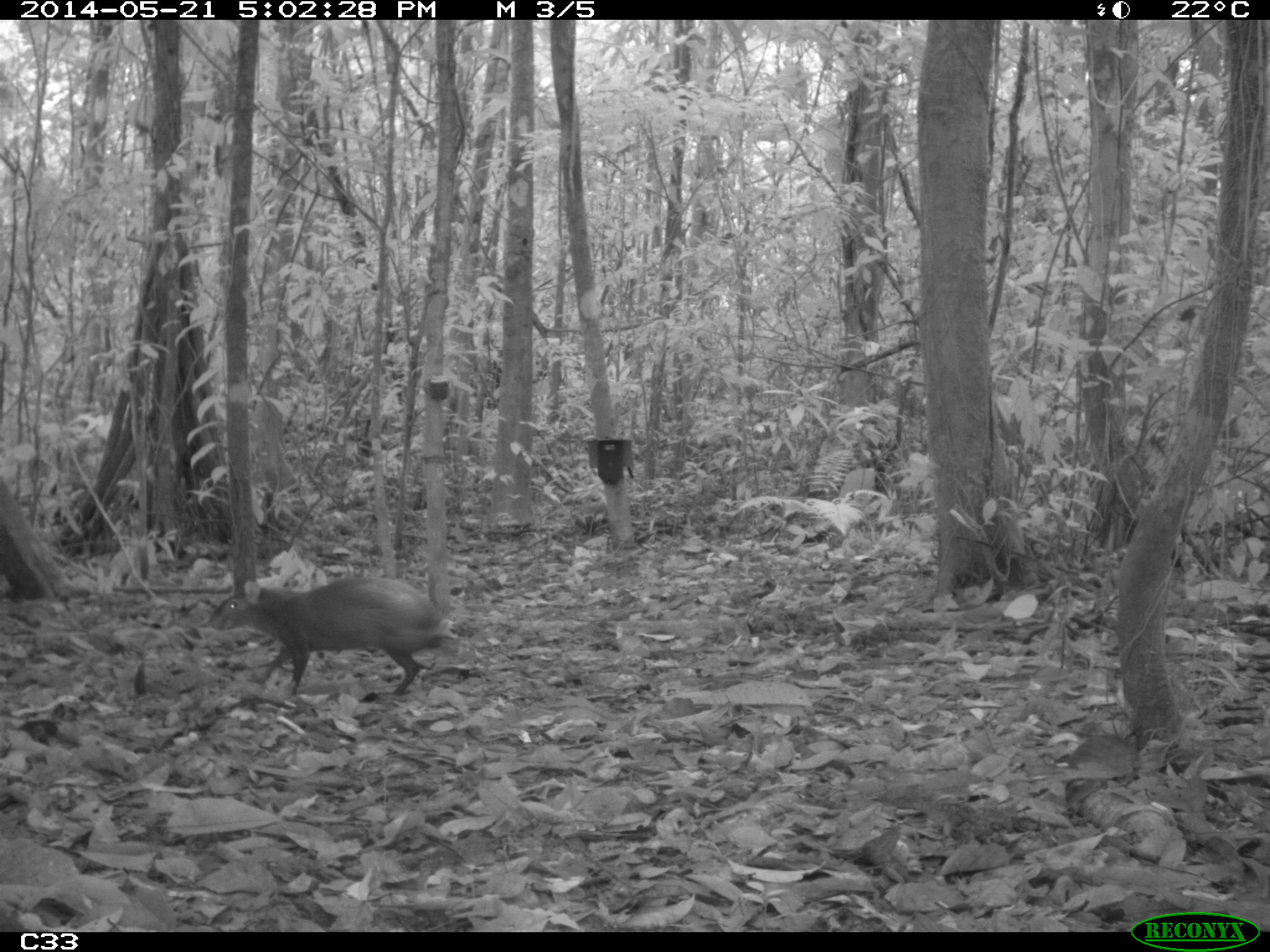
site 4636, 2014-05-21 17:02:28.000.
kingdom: Animalia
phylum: Chordata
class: Mammalia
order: Rodentia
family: Dasyproctidae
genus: Dasyprocta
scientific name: Dasyprocta leporina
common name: red-rumped agouti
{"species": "Dasyprocta leporina (red-rumped agouti)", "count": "1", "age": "adult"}